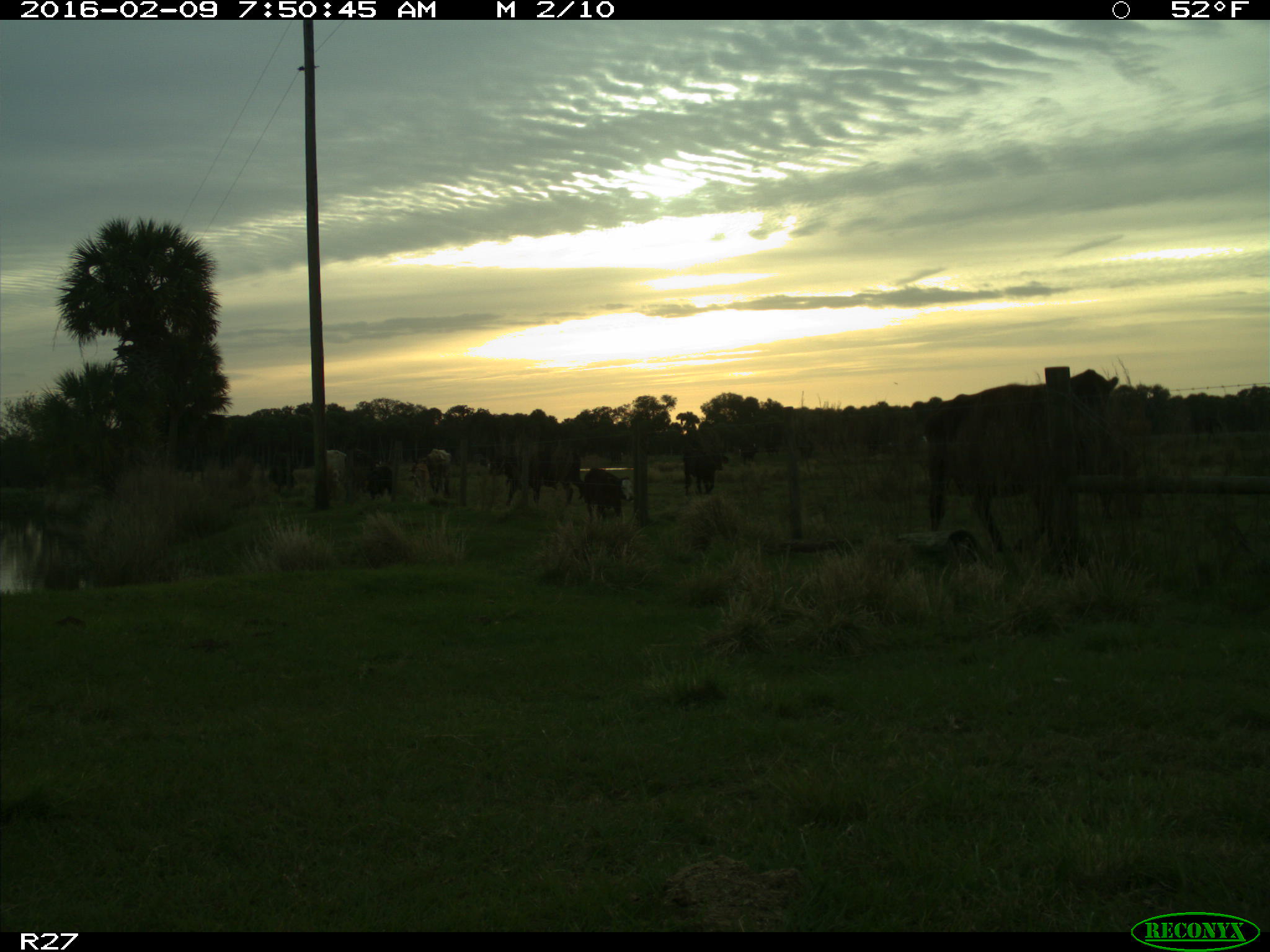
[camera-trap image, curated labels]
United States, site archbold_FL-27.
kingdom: Animalia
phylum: Chordata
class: Mammalia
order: Artiodactyla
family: Bovidae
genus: Bos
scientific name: Bos taurus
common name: domestic cow